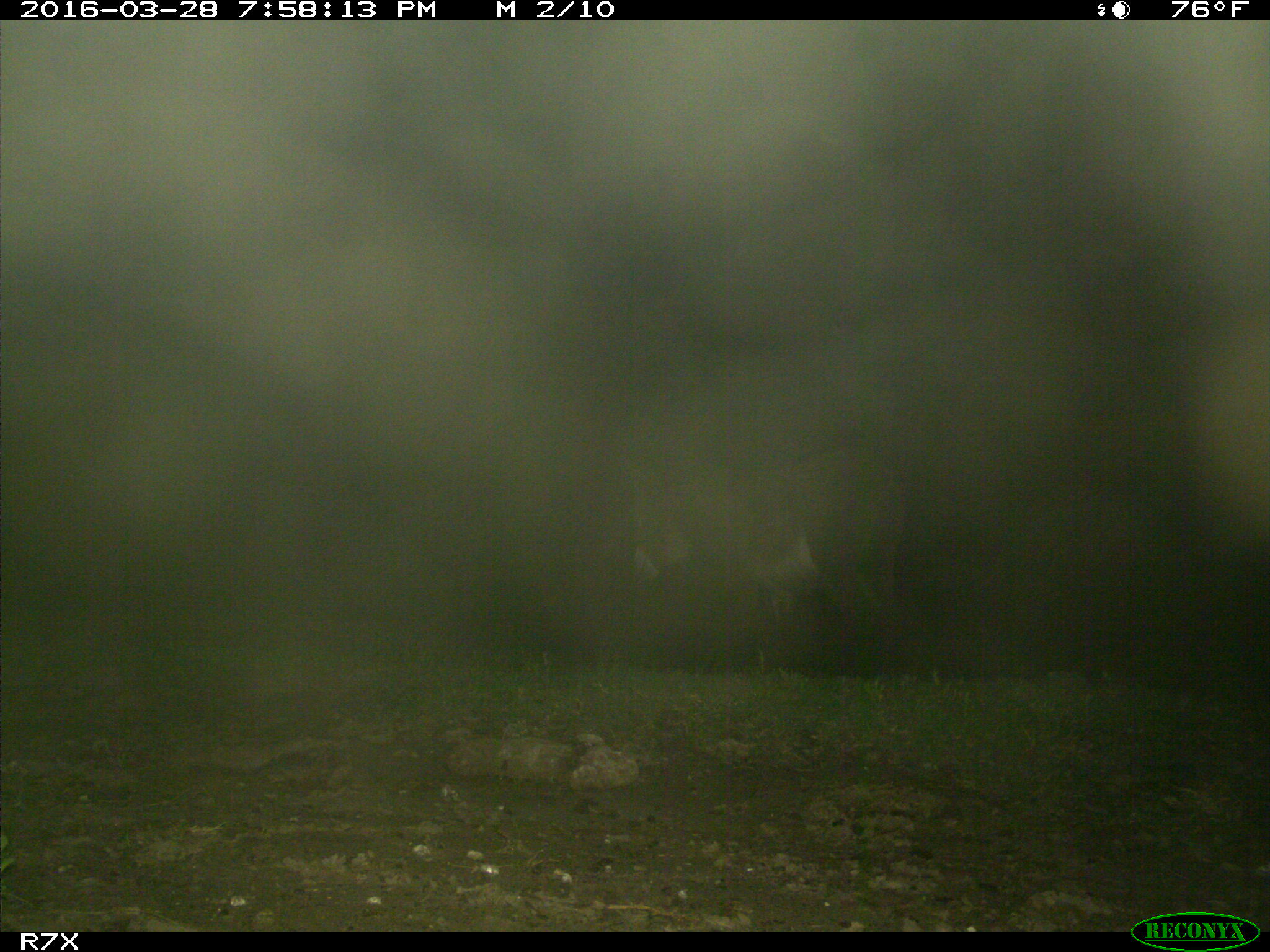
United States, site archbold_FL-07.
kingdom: Animalia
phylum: Chordata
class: Mammalia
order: Perissodactyla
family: Equidae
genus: Equus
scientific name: Equus africanus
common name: african wild ass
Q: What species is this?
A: Equus africanus (african wild ass).